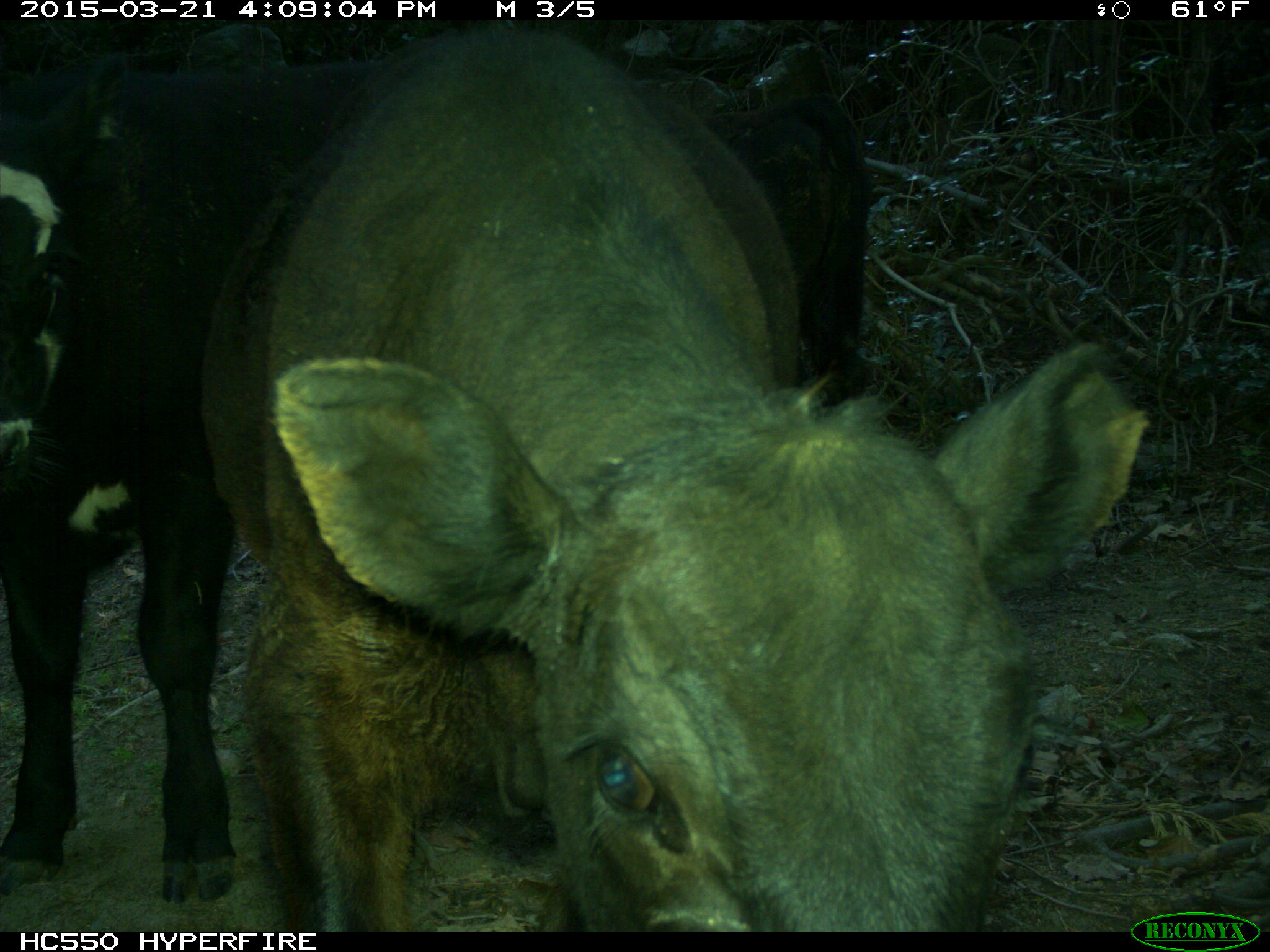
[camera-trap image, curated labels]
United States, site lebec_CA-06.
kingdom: Animalia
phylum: Chordata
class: Mammalia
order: Artiodactyla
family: Bovidae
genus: Bos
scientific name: Bos taurus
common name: domestic cow